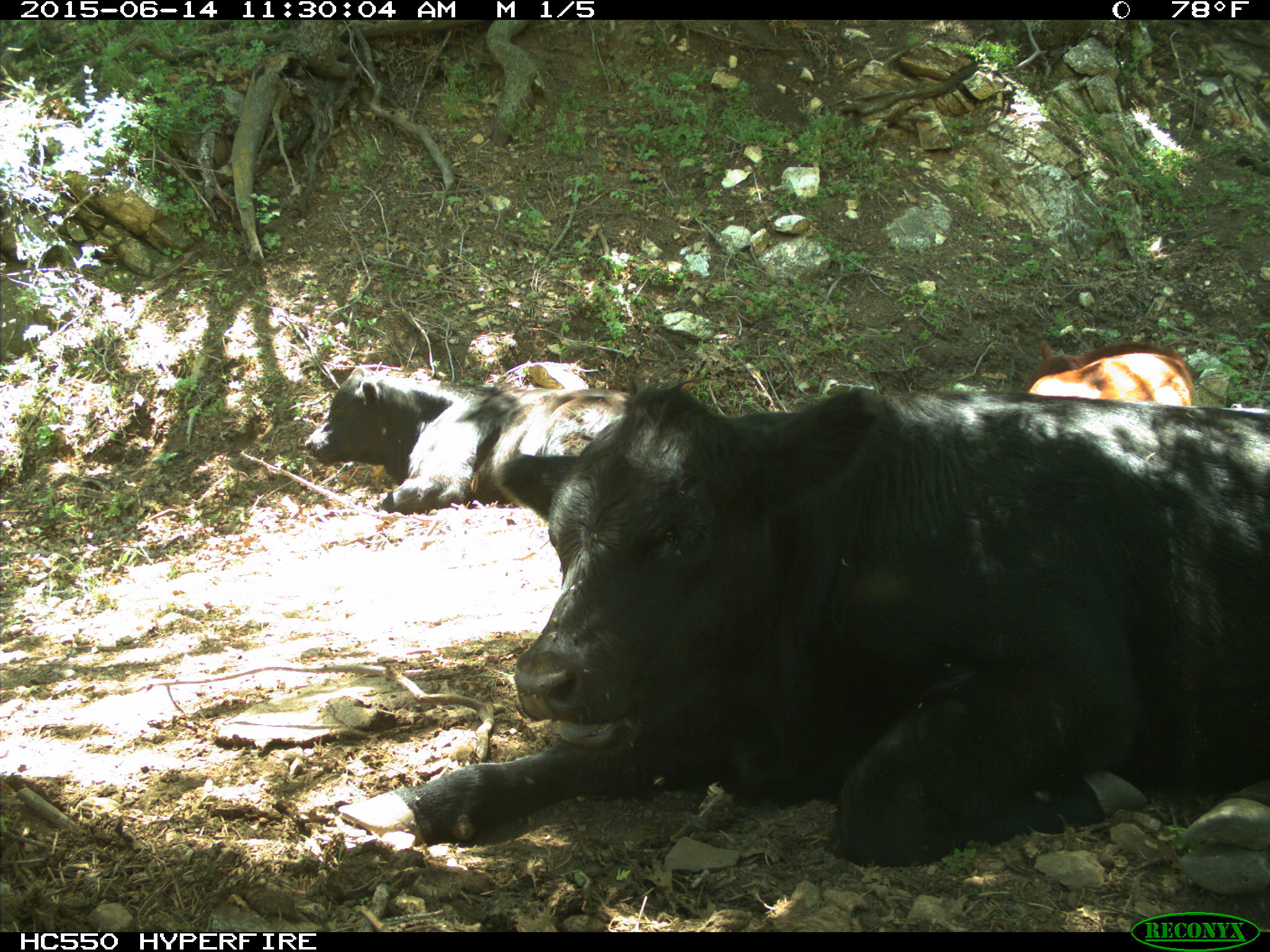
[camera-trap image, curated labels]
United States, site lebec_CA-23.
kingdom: Animalia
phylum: Chordata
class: Mammalia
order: Artiodactyla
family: Bovidae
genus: Bos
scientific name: Bos taurus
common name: domestic cow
Bos taurus (domestic cow).